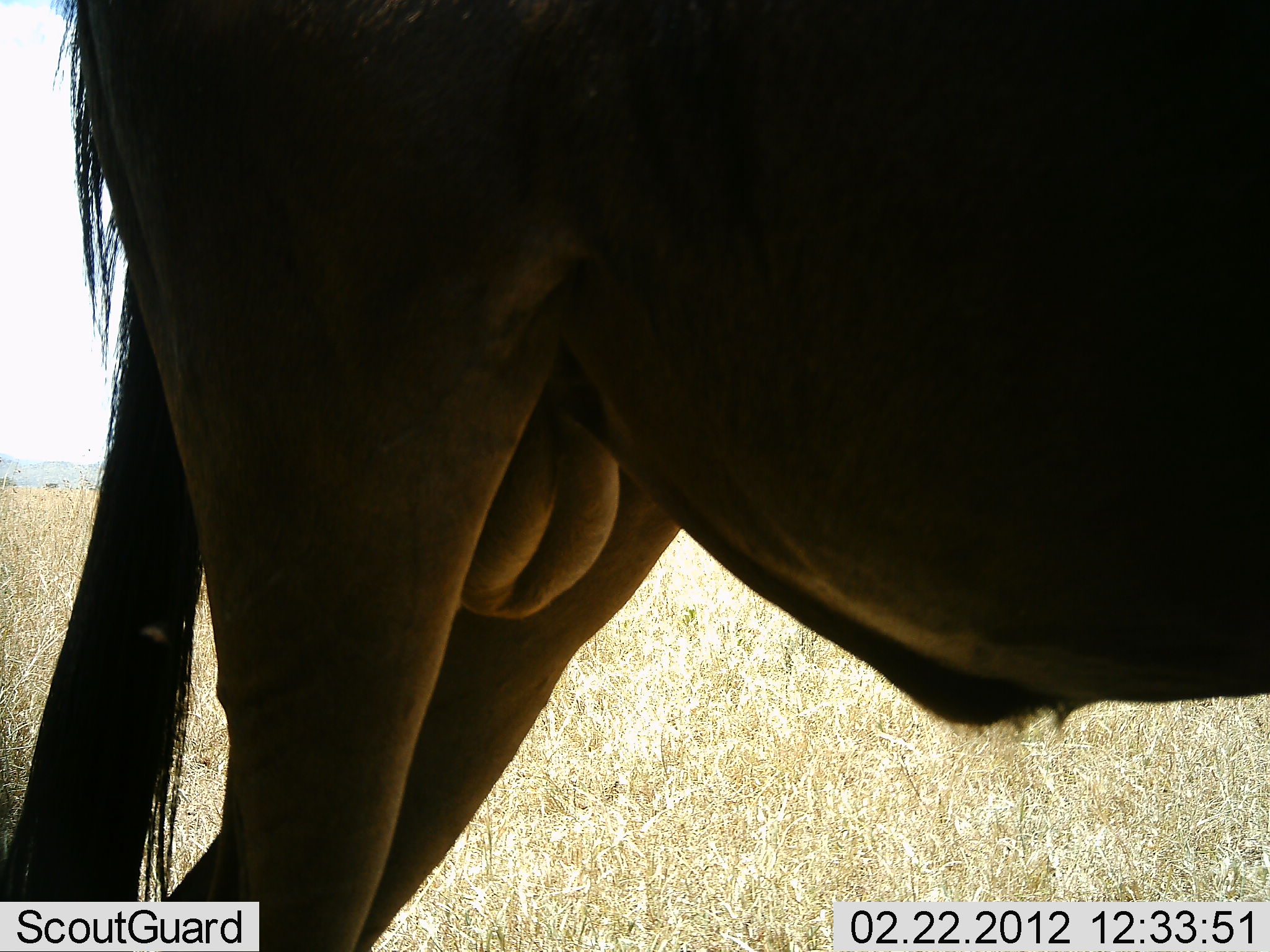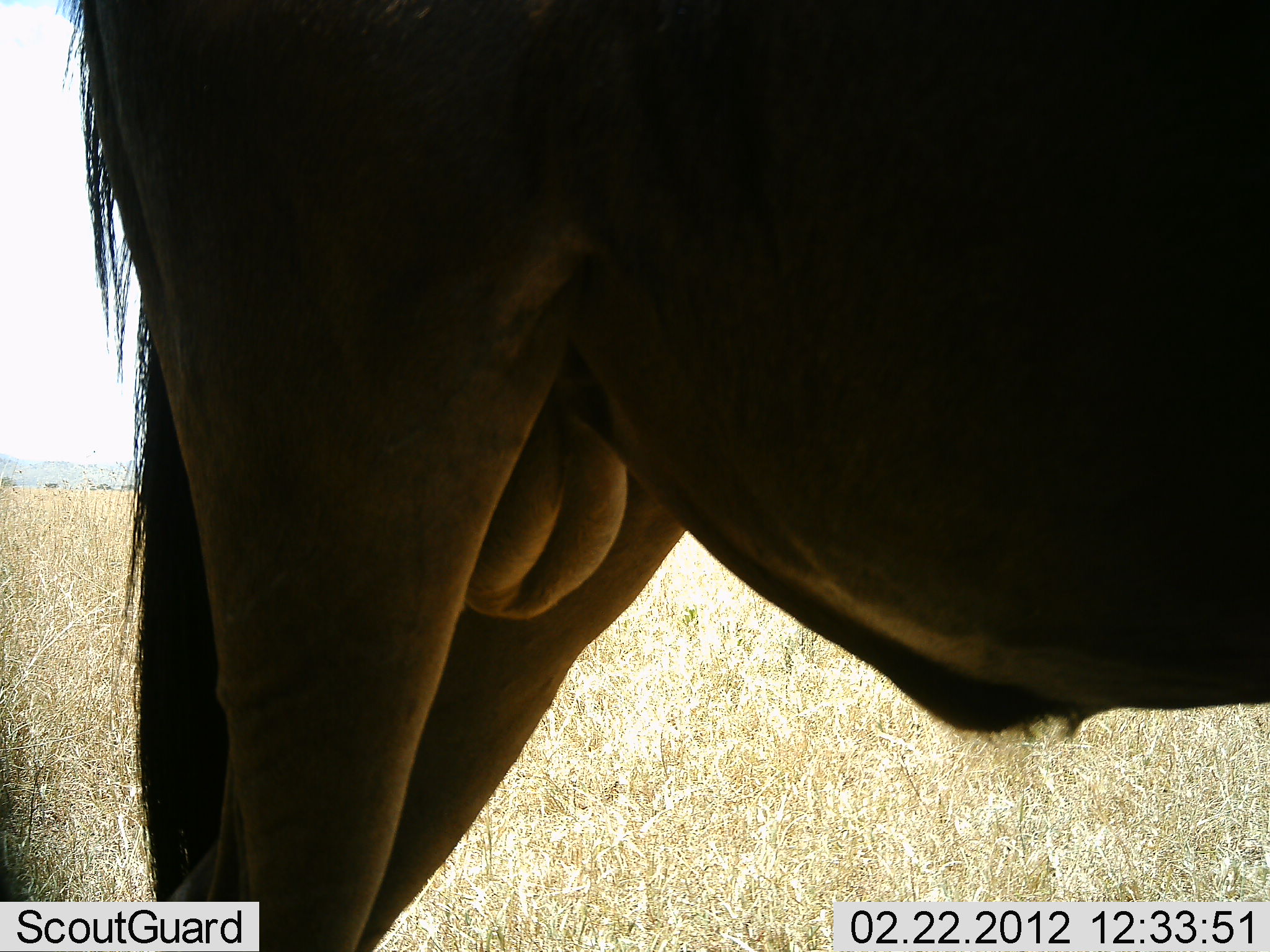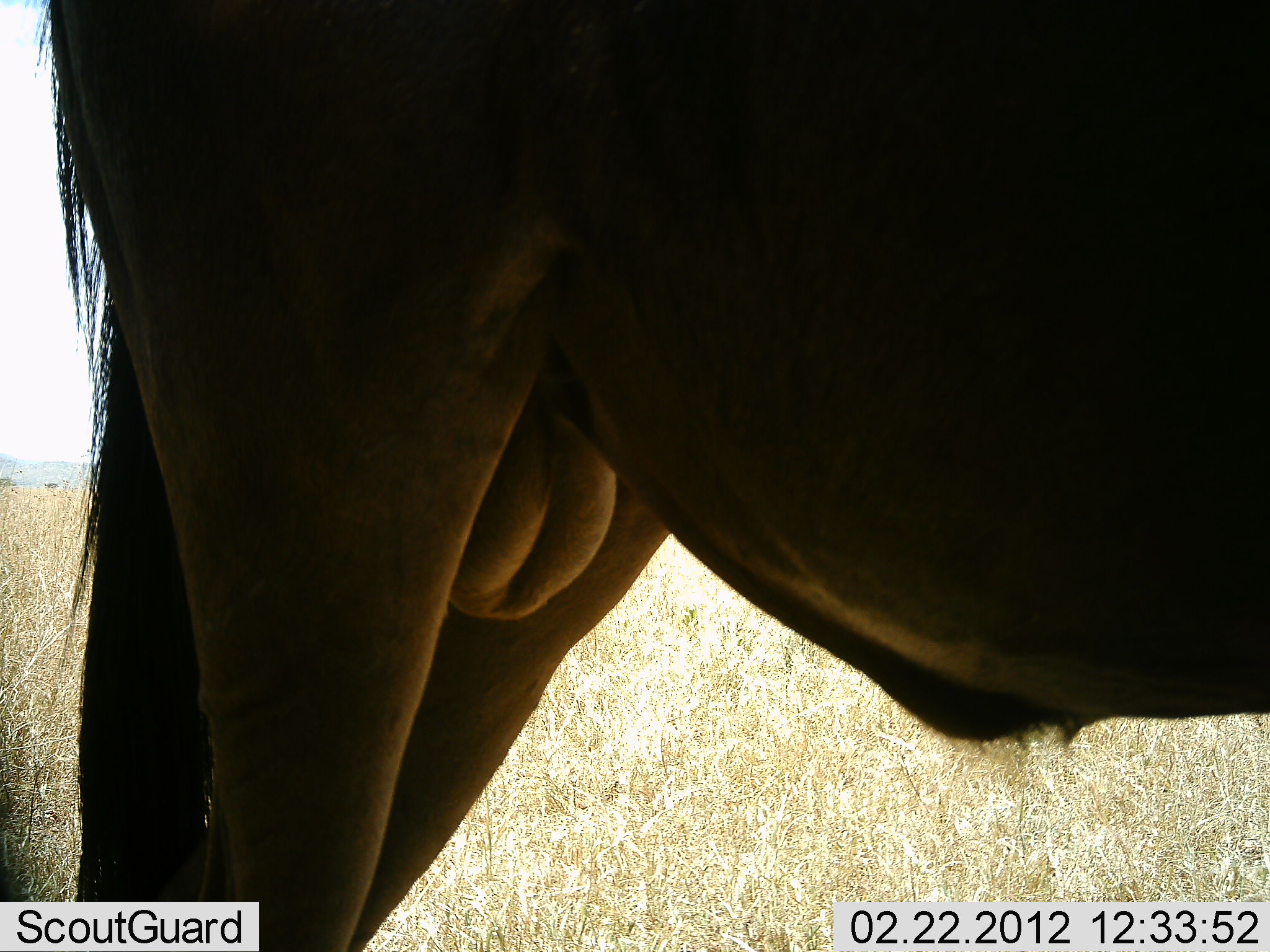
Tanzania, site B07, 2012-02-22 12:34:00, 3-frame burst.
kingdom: Animalia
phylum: Chordata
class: Mammalia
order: Artiodactyla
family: Bovidae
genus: Connochaetes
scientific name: Connochaetes taurinus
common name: blue wildebeest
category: wildebeest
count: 1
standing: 92%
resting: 8%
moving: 0%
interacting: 0%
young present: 0%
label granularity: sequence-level